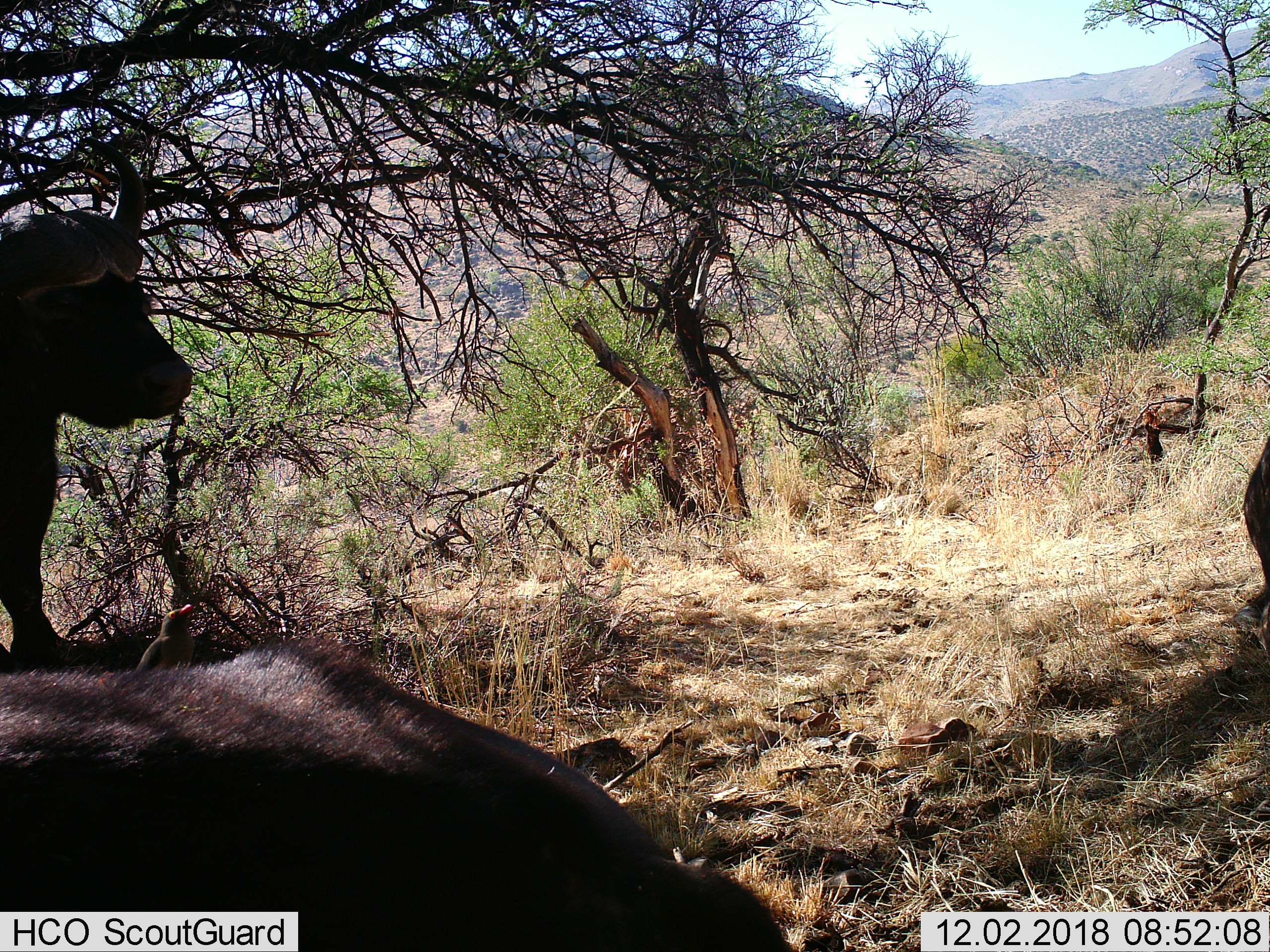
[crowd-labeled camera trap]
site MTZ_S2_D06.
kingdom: Animalia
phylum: Chordata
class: Mammalia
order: Artiodactyla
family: Bovidae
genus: Syncerus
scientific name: Syncerus caffer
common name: african buffalo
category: buffalo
Buffalo (african buffalo) (Syncerus caffer), count 3. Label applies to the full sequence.